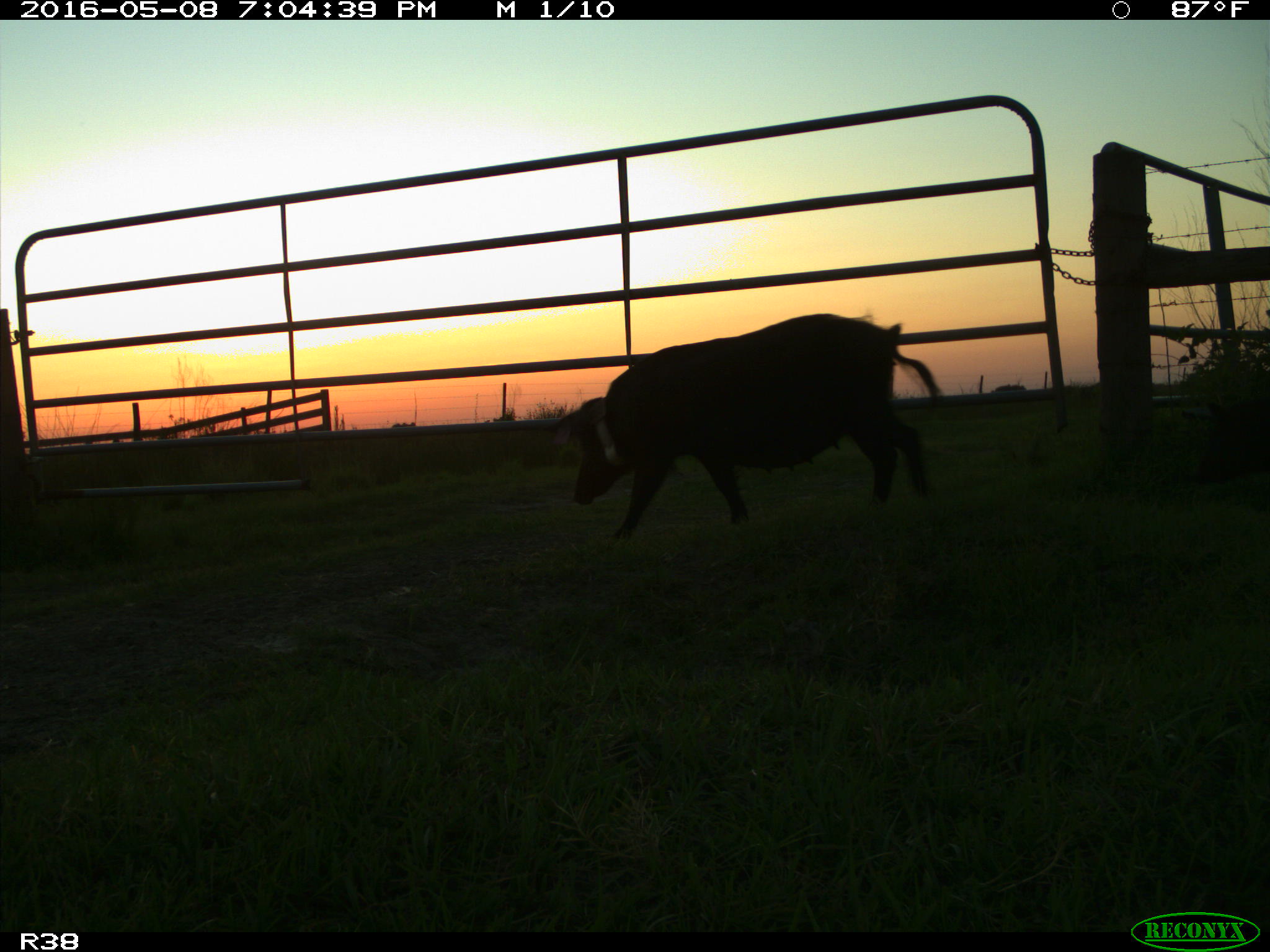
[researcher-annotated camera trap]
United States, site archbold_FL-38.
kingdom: Animalia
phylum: Chordata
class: Mammalia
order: Artiodactyla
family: Suidae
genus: Sus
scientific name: Sus scrofa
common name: wild boar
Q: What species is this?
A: Sus scrofa (wild boar).